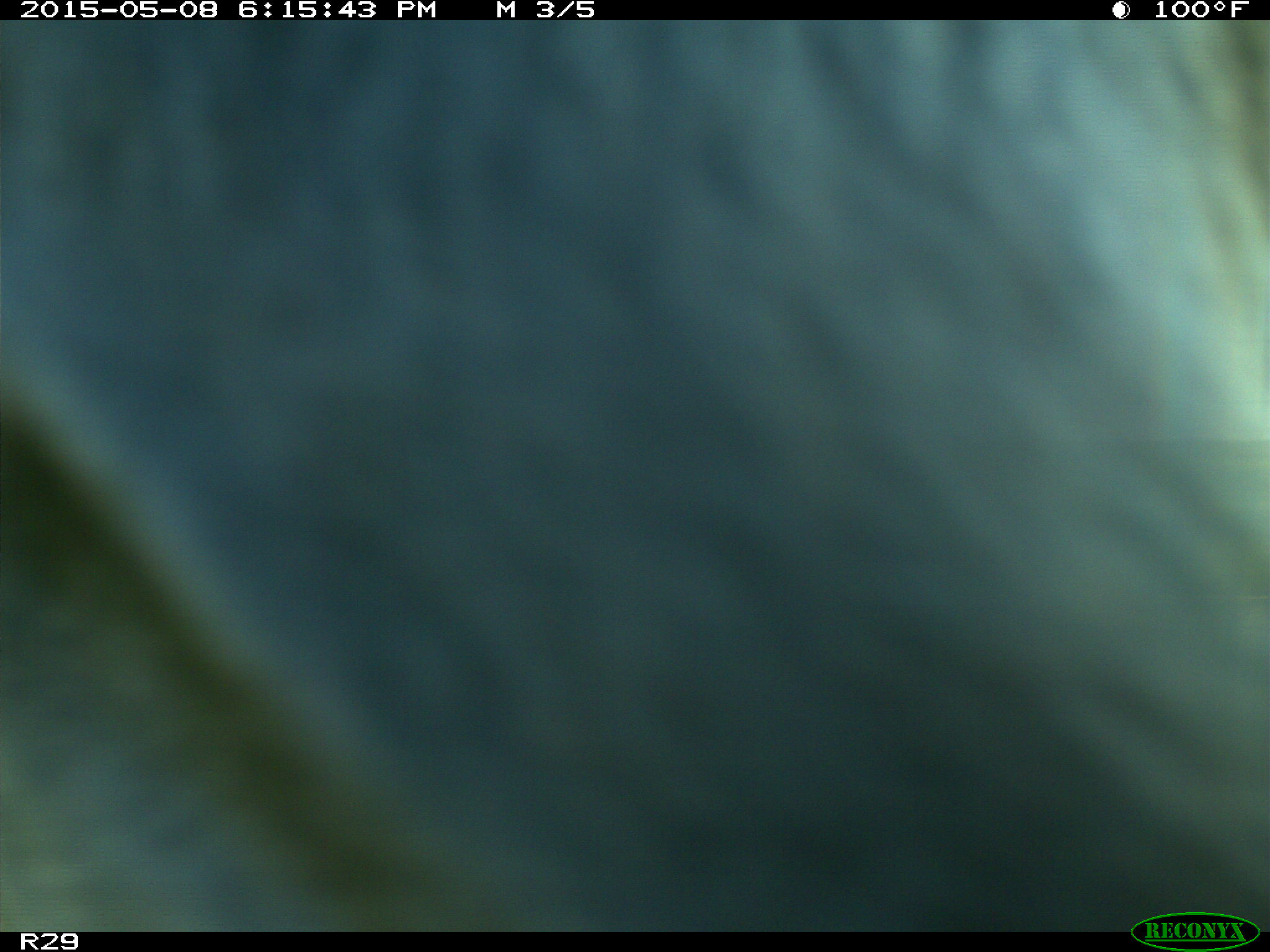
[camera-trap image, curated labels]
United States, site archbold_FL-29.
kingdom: Animalia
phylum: Chordata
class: Mammalia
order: Artiodactyla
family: Bovidae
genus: Bos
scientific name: Bos taurus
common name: domestic cow